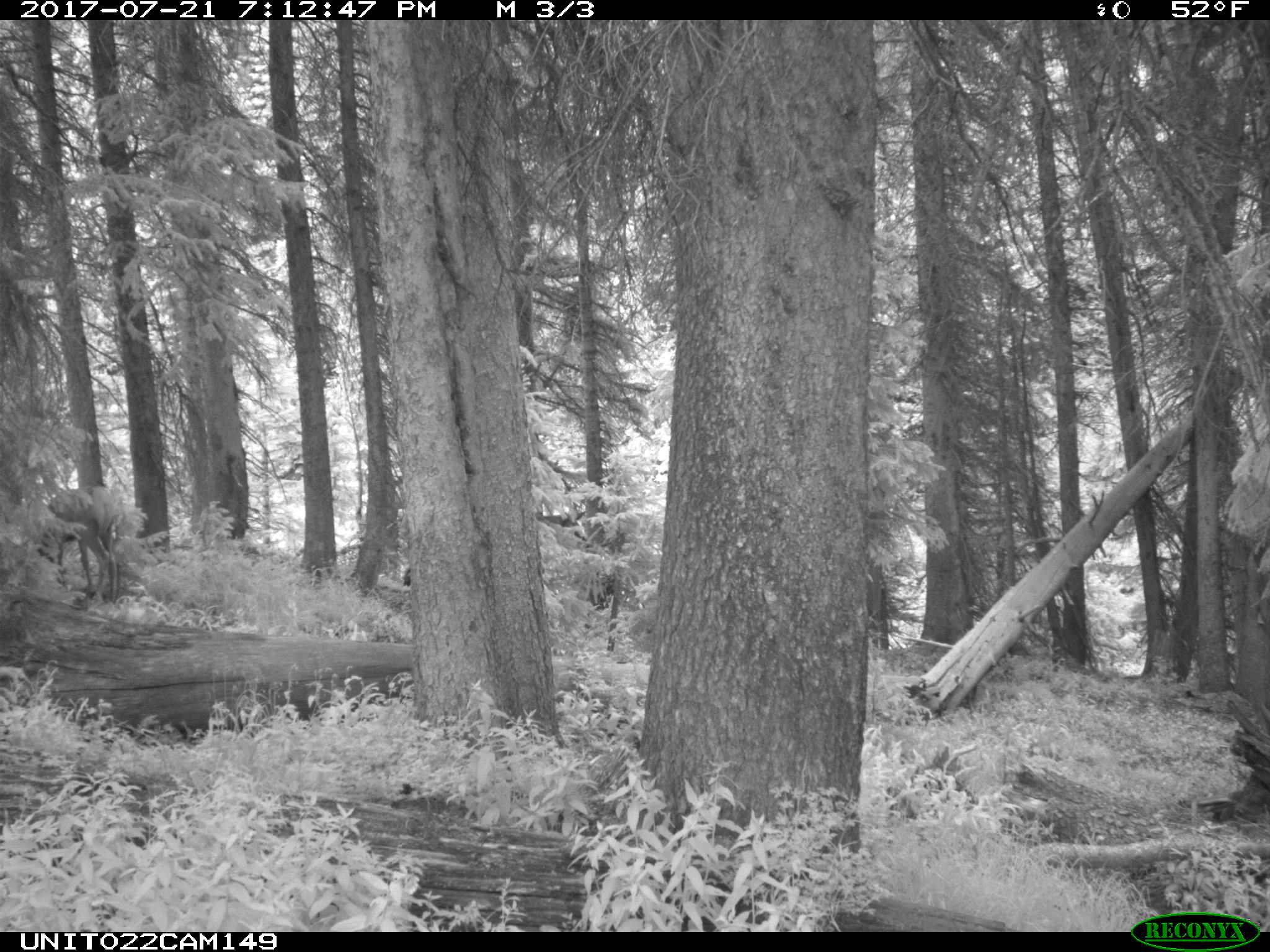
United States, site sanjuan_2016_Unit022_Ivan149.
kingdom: Animalia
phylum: Chordata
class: Mammalia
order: Artiodactyla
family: Cervidae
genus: Cervus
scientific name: Cervus elaphus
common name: red deer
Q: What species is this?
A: Cervus elaphus (red deer).